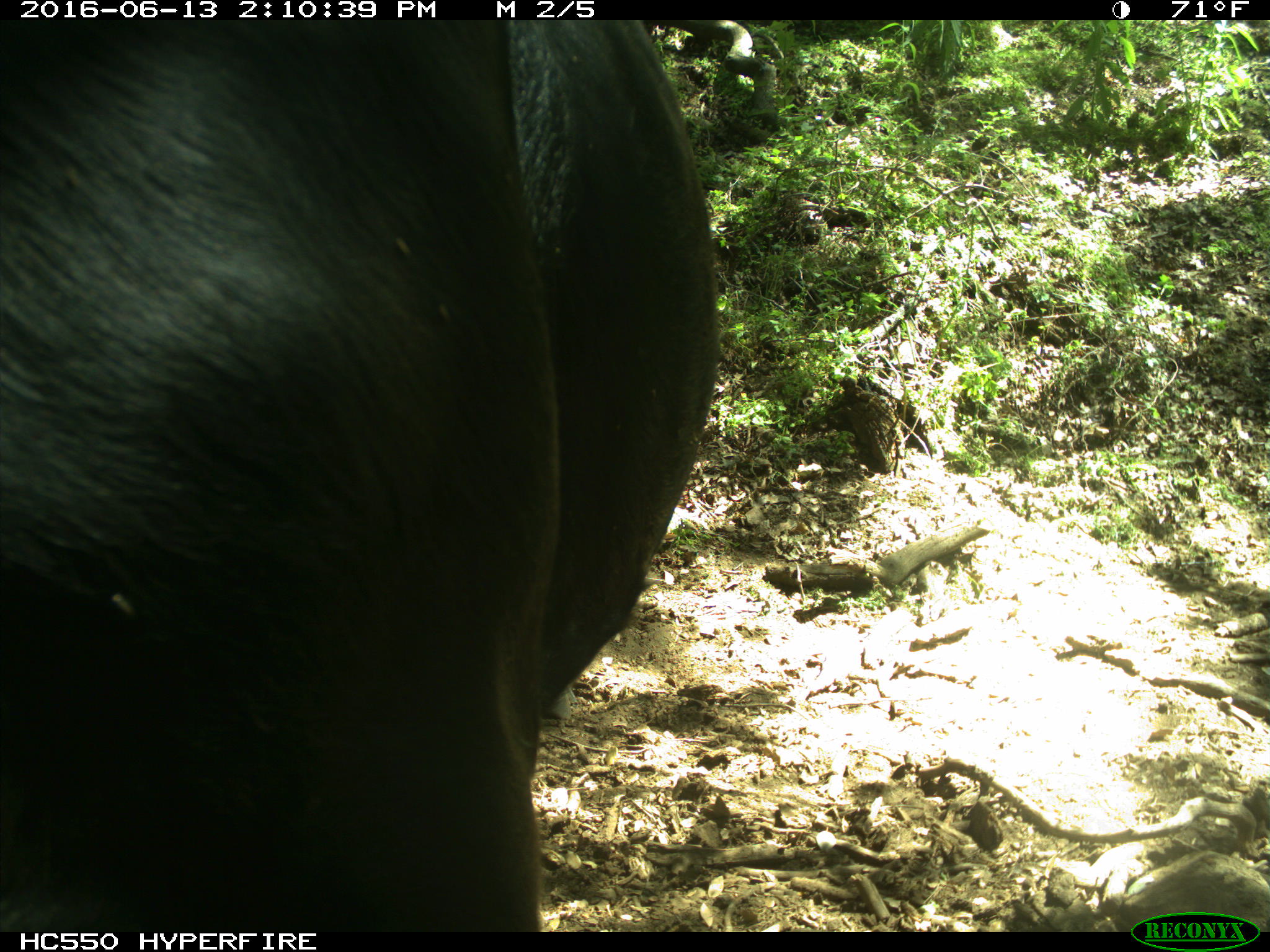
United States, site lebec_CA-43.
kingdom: Animalia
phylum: Chordata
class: Mammalia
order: Artiodactyla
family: Bovidae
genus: Bos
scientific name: Bos taurus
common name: domestic cow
Bos taurus (domestic cow).